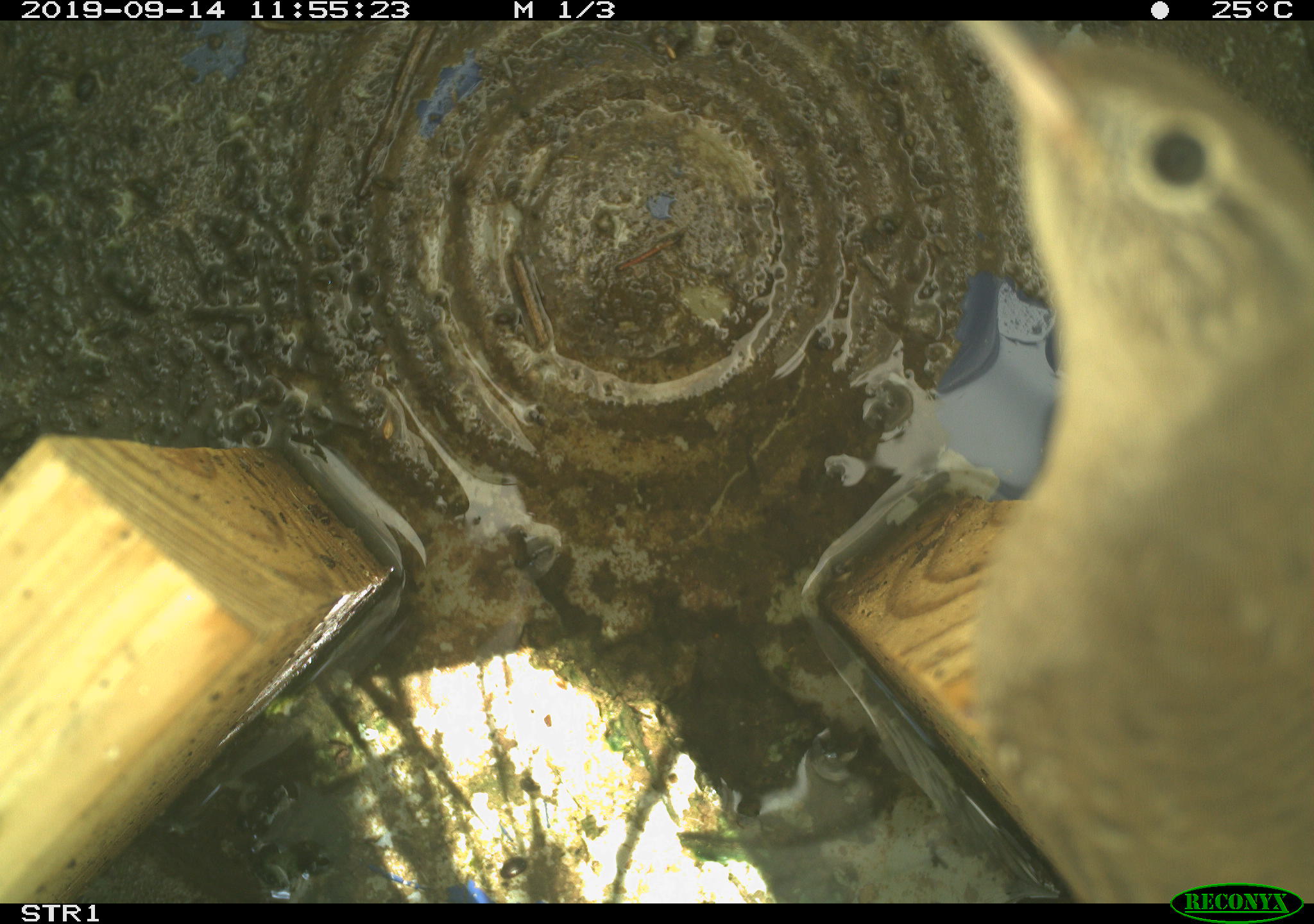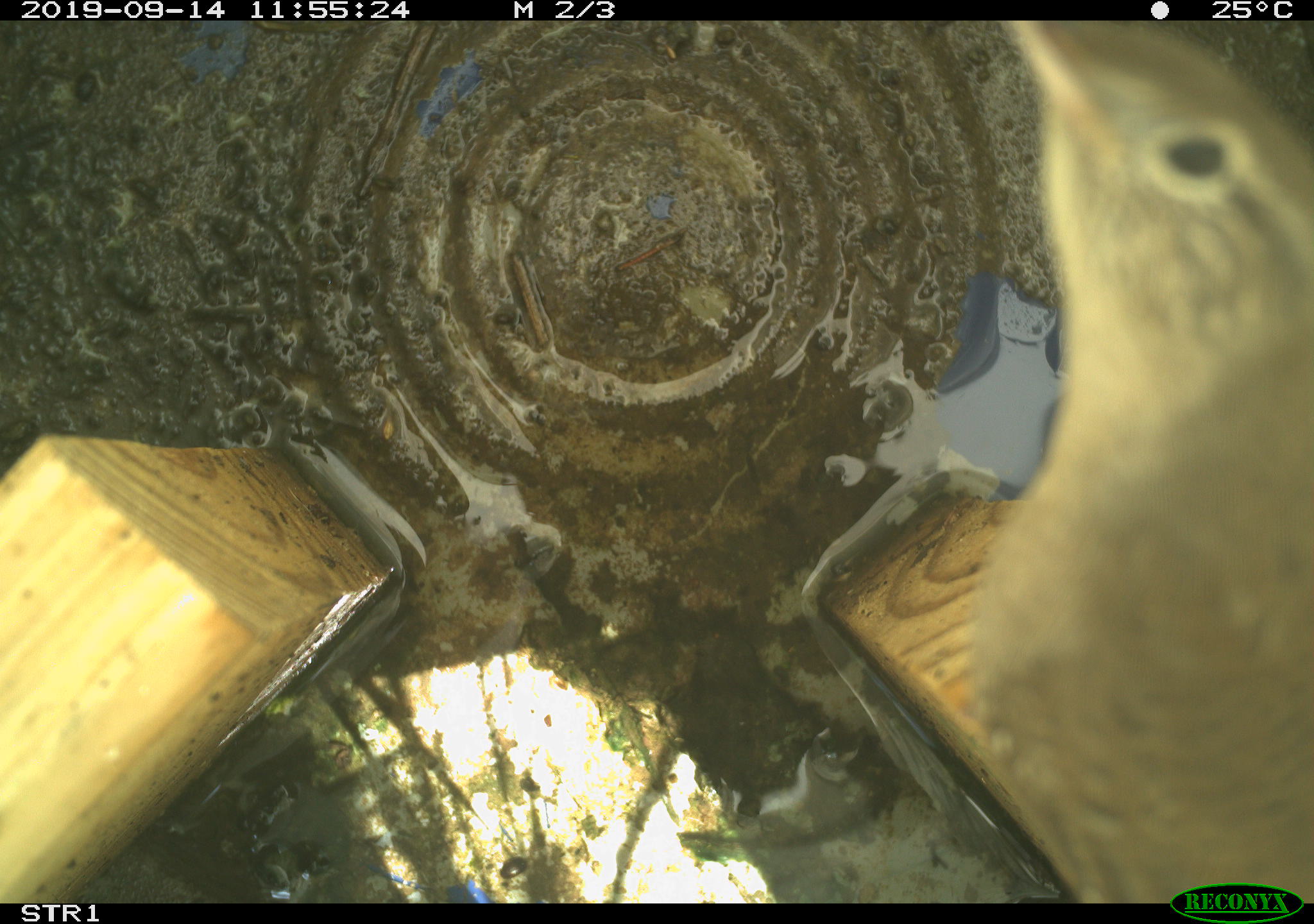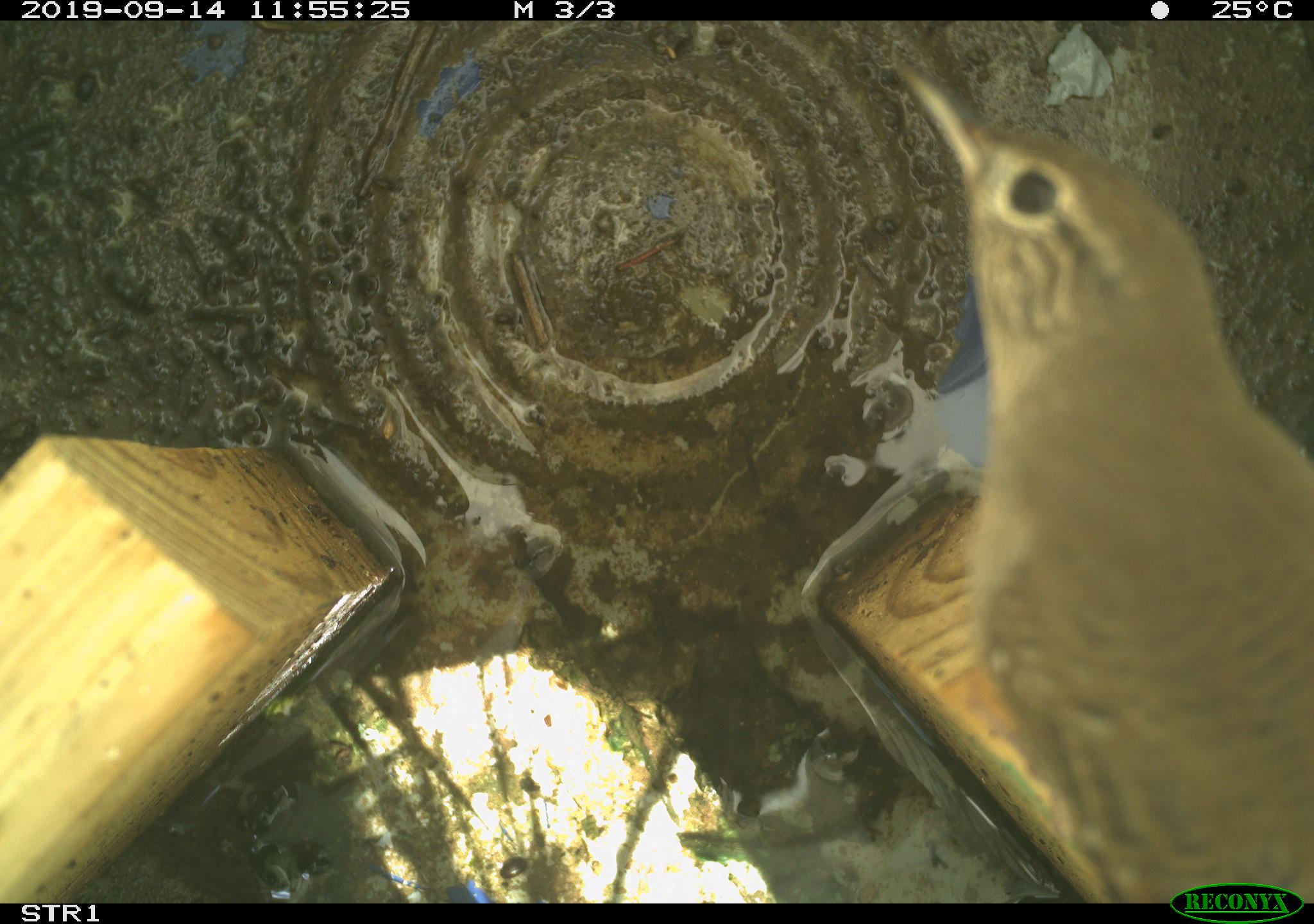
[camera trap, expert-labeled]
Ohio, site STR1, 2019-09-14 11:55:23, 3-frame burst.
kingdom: Animalia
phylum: Chordata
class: Aves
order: Passeriformes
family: Troglodytidae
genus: Troglodytes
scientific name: Troglodytes aedon aedon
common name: northern house wren